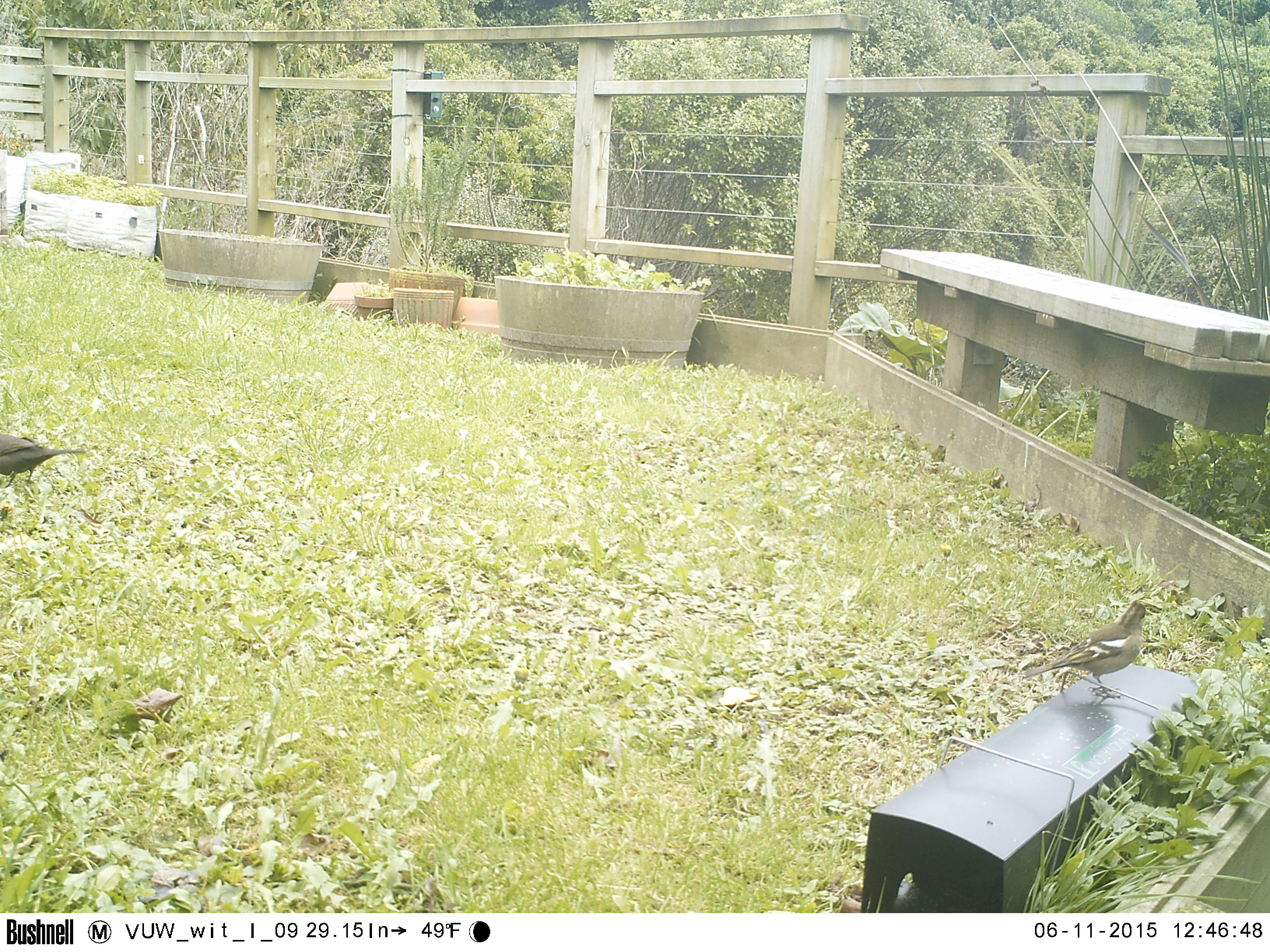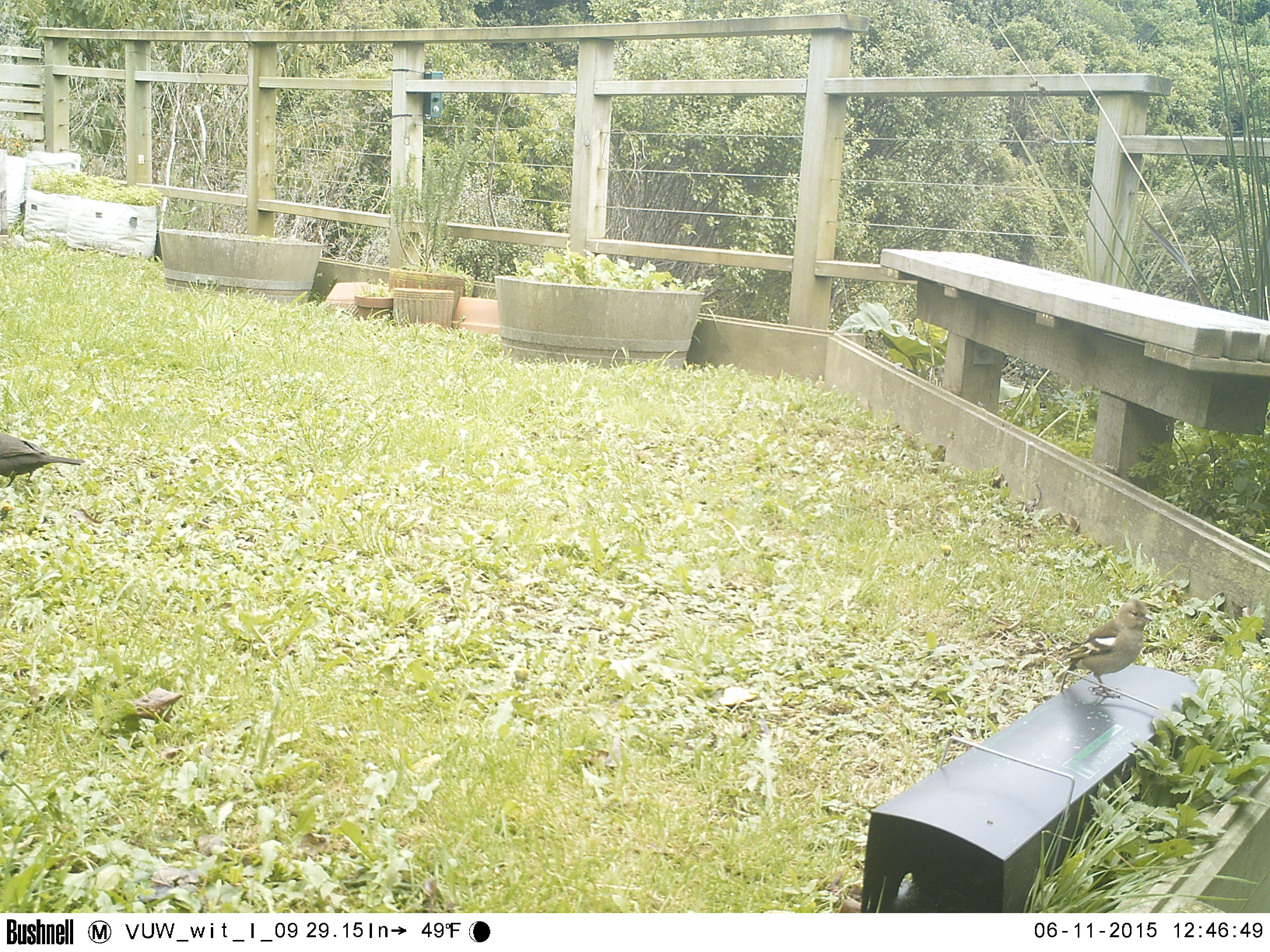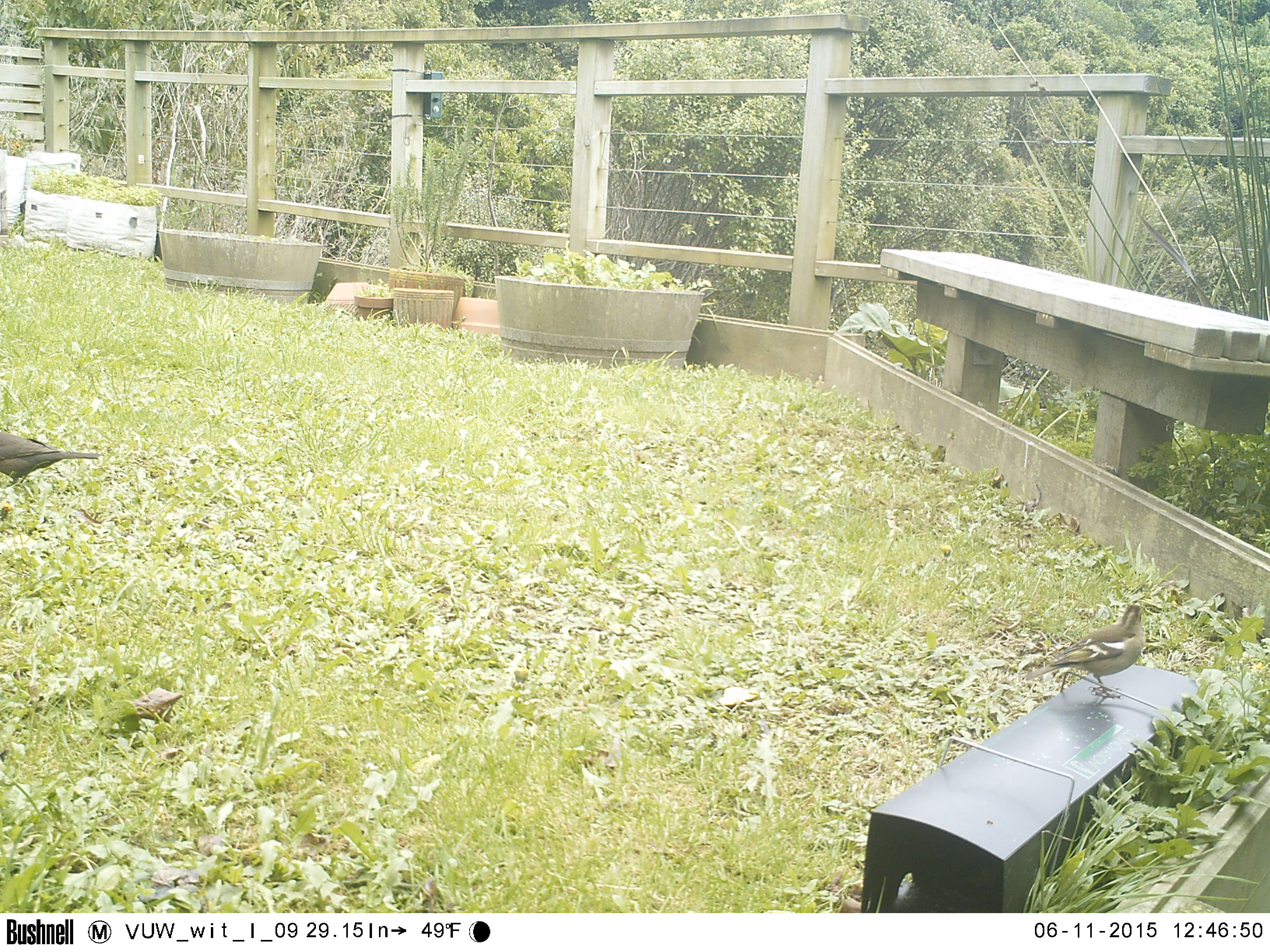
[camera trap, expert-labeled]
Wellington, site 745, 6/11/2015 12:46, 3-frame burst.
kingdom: Animalia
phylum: Chordata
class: Aves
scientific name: Aves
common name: bird